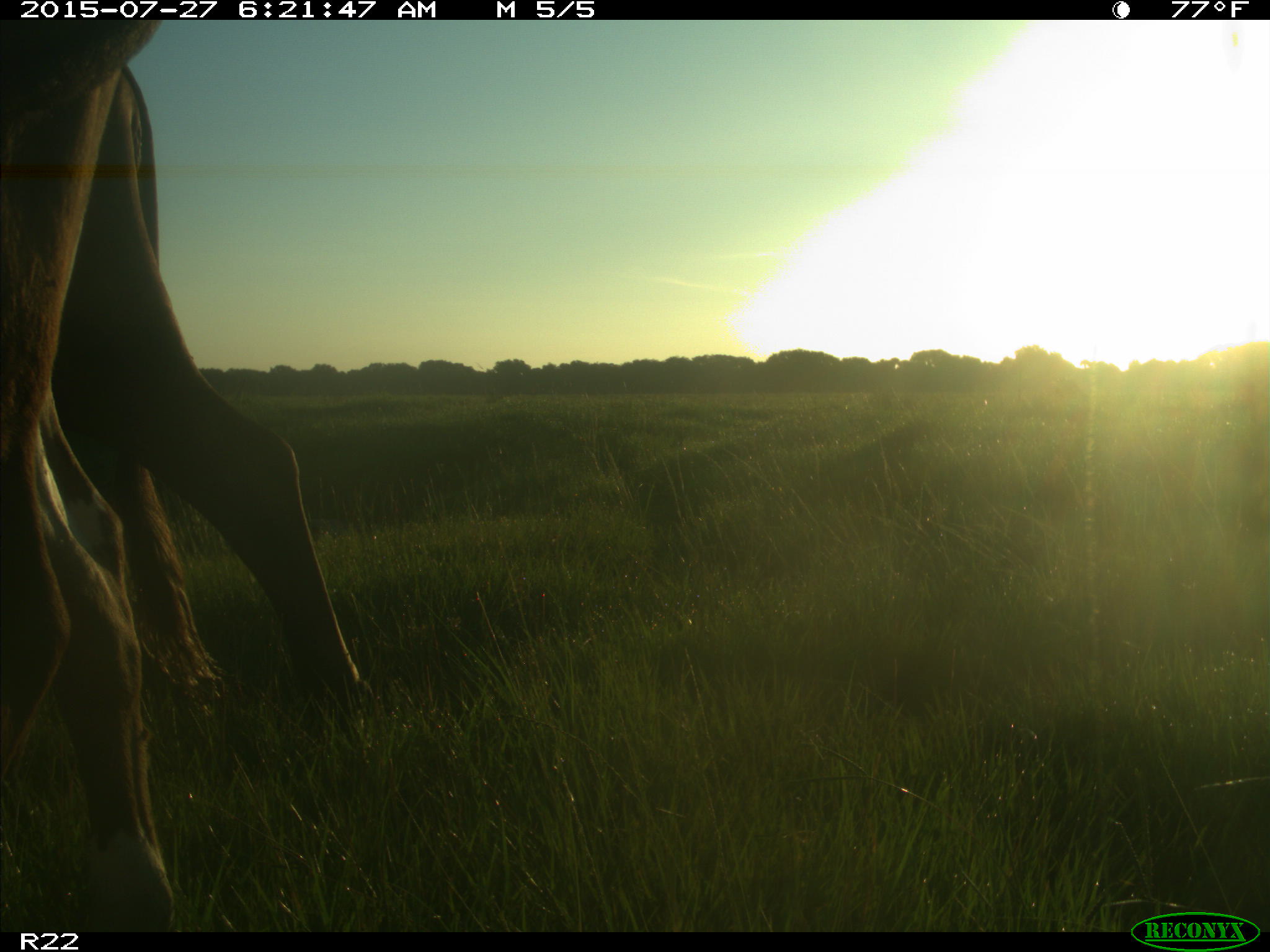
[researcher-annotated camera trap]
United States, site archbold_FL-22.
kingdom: Animalia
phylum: Chordata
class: Mammalia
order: Carnivora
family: Procyonidae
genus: Procyon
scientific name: Procyon lotor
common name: common raccoon